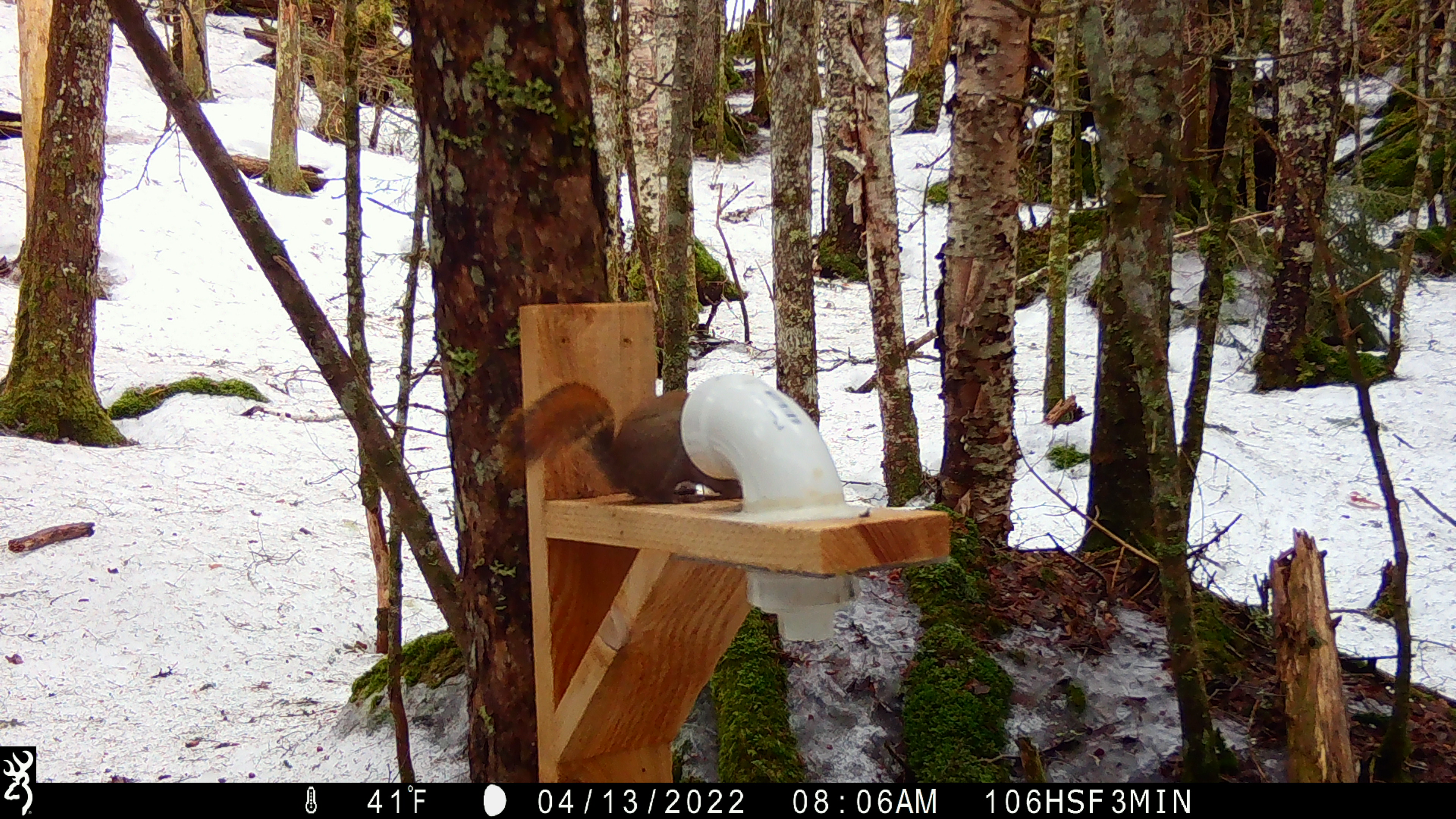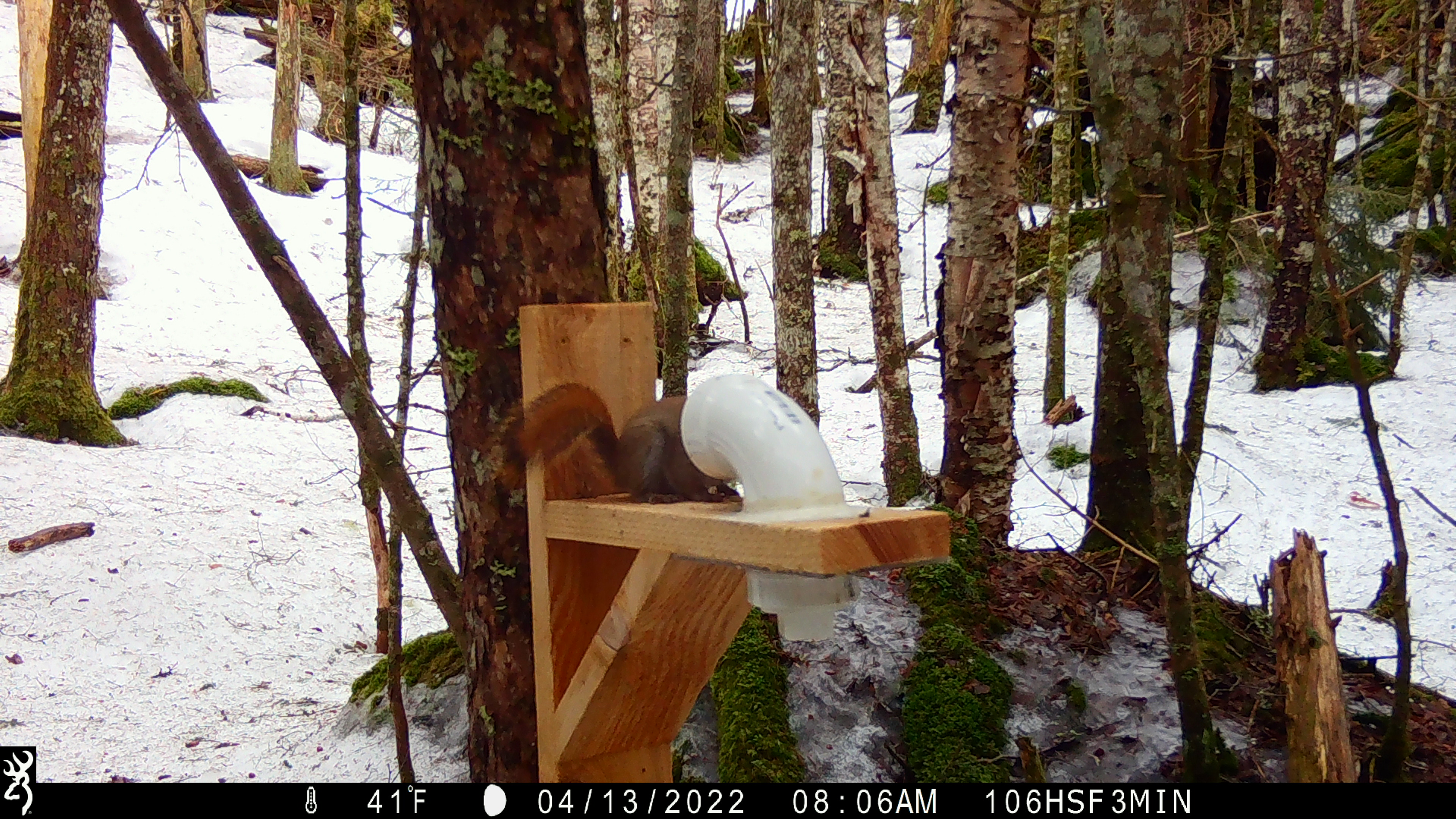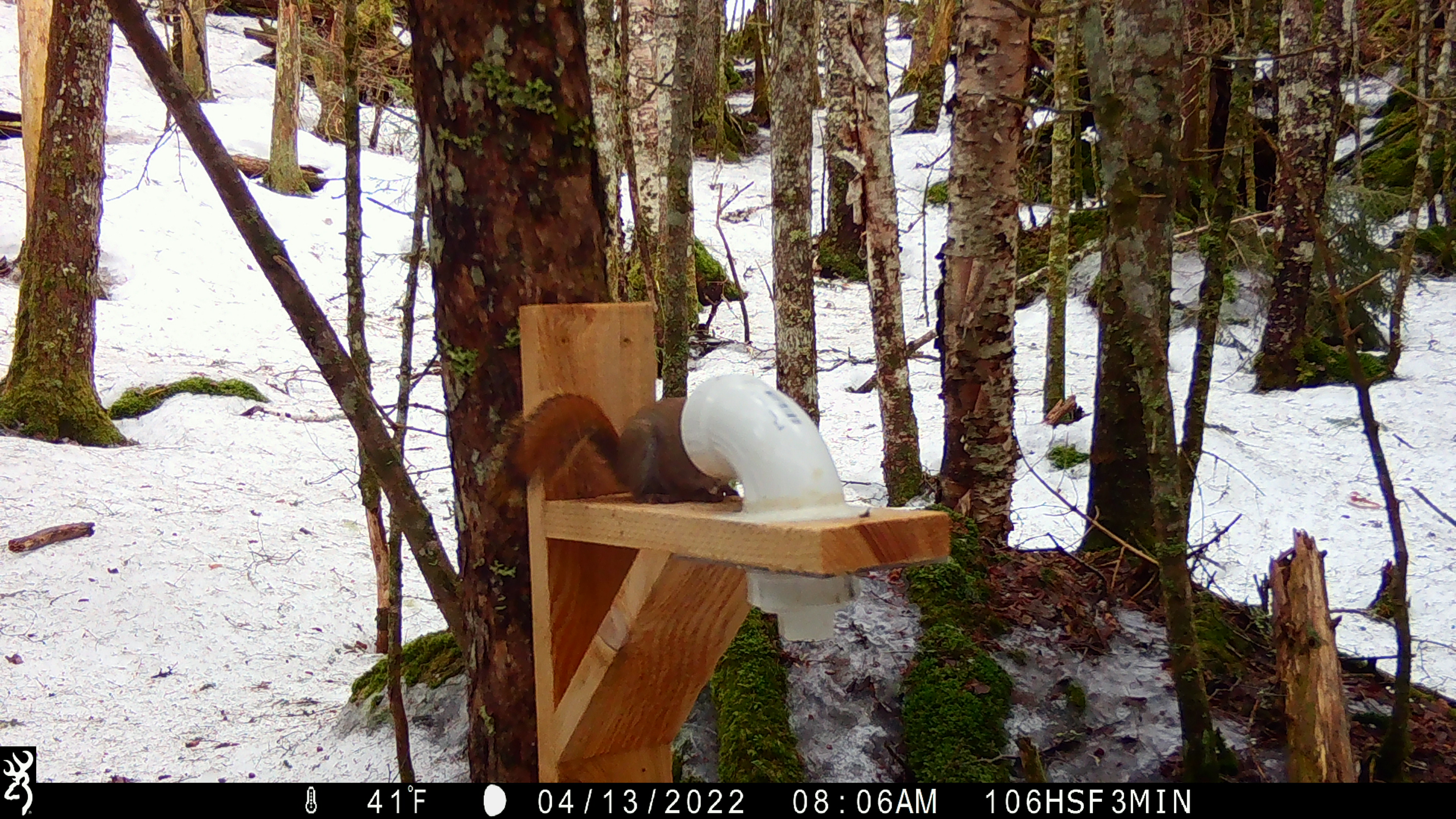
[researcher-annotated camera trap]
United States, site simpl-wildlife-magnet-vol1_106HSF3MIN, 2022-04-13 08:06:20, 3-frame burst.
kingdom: Animalia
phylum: Chordata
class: Mammalia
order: Rodentia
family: Sciuridae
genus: Tamiasciurus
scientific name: Tamiasciurus hudsonicus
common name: red squirrel